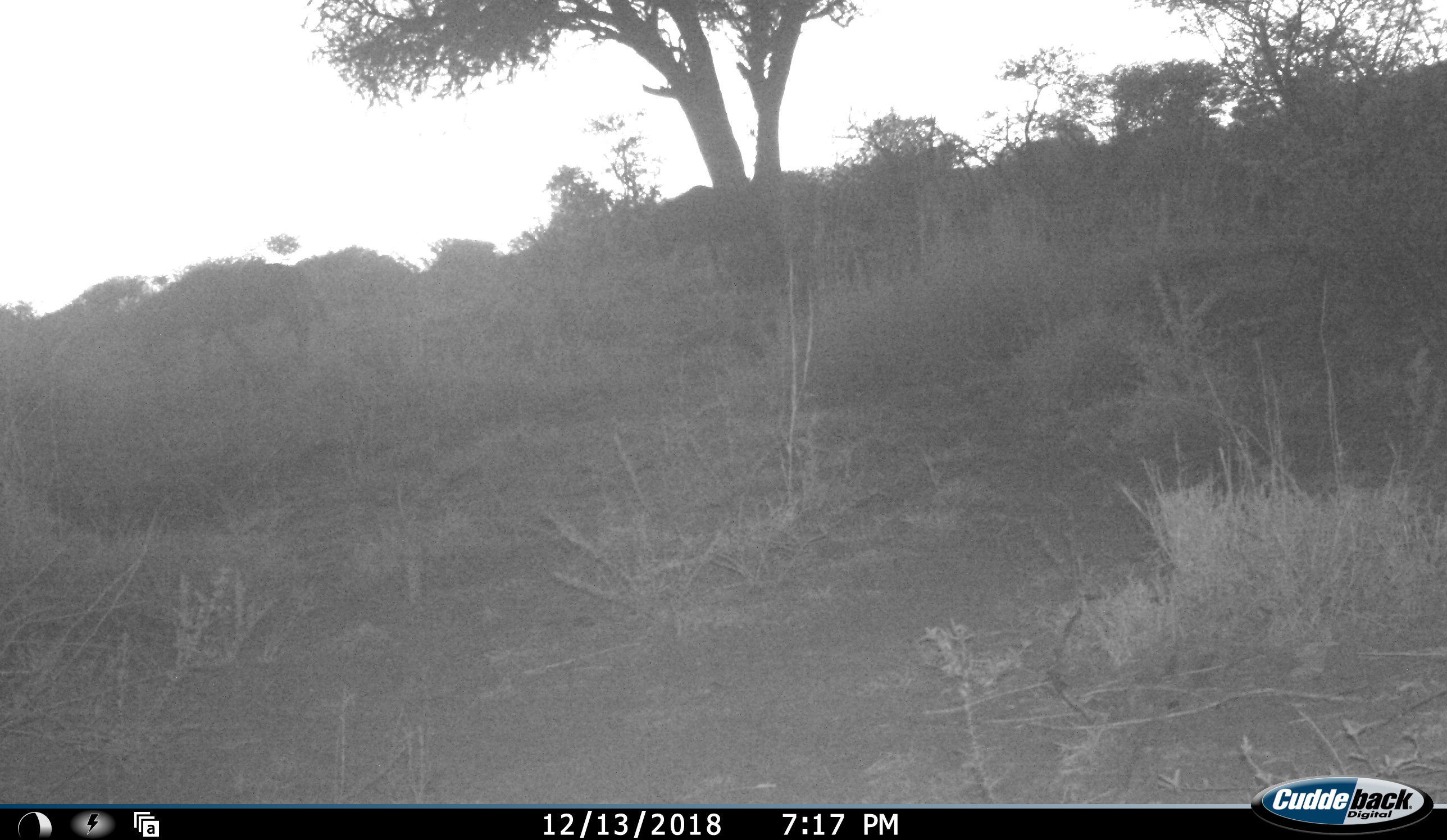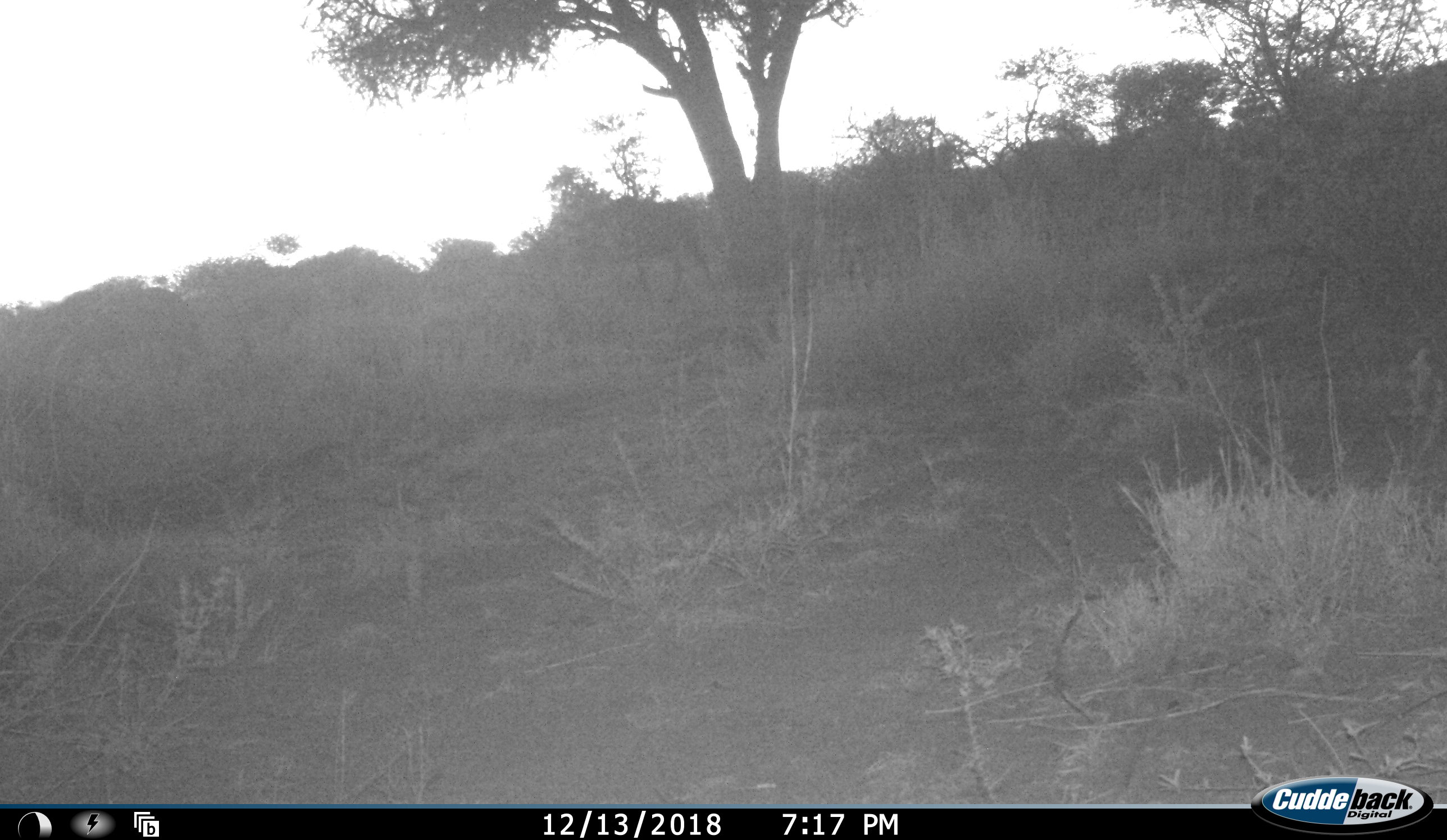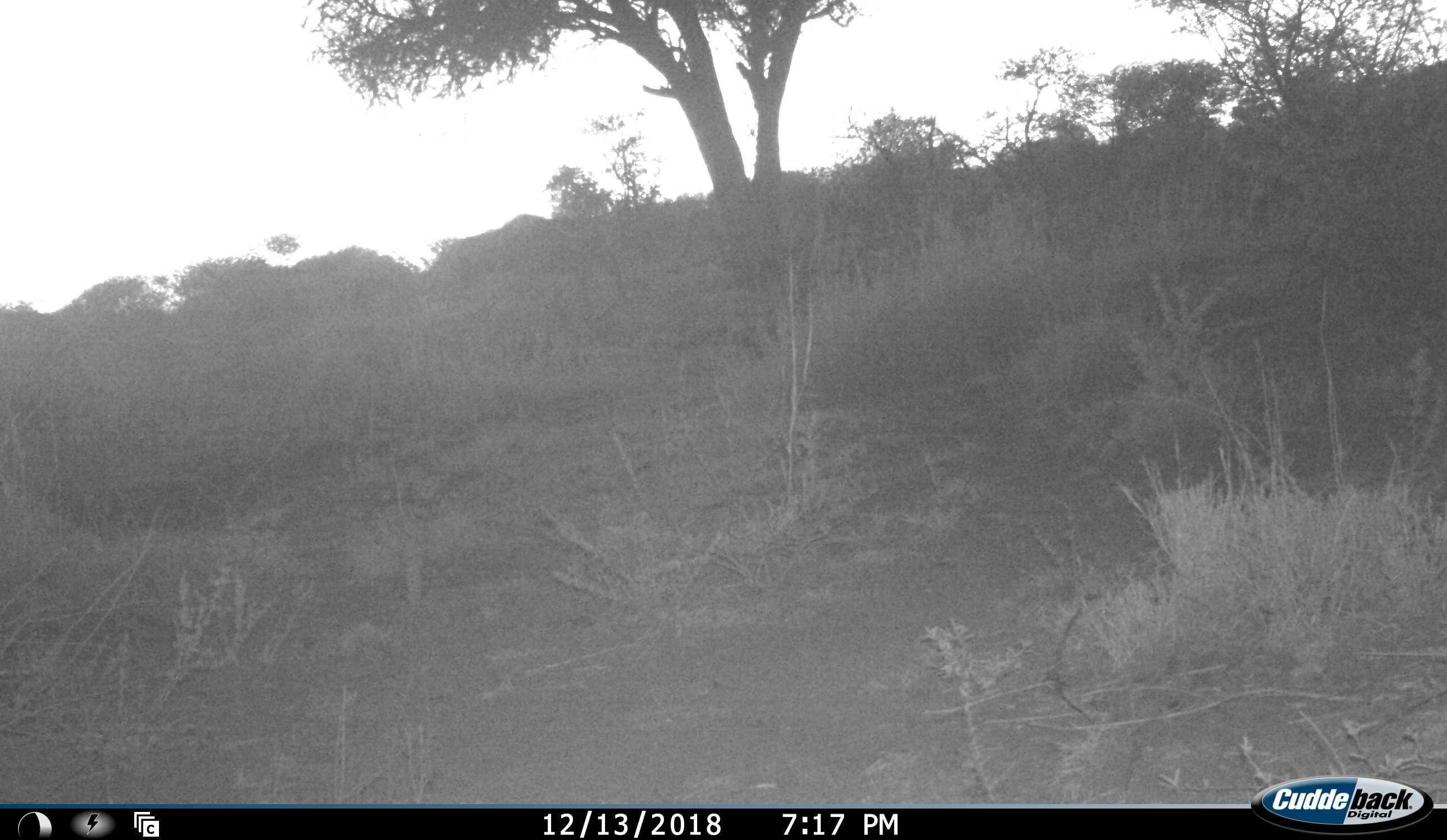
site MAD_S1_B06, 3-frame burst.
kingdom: Animalia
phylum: Chordata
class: Mammalia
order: Artiodactyla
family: Bovidae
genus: Connochaetes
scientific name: Connochaetes taurinus taurinus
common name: blue wildebeest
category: wildebeestblue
Wildebeestblue (blue wildebeest) (Connochaetes taurinus taurinus), count 2. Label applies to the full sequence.